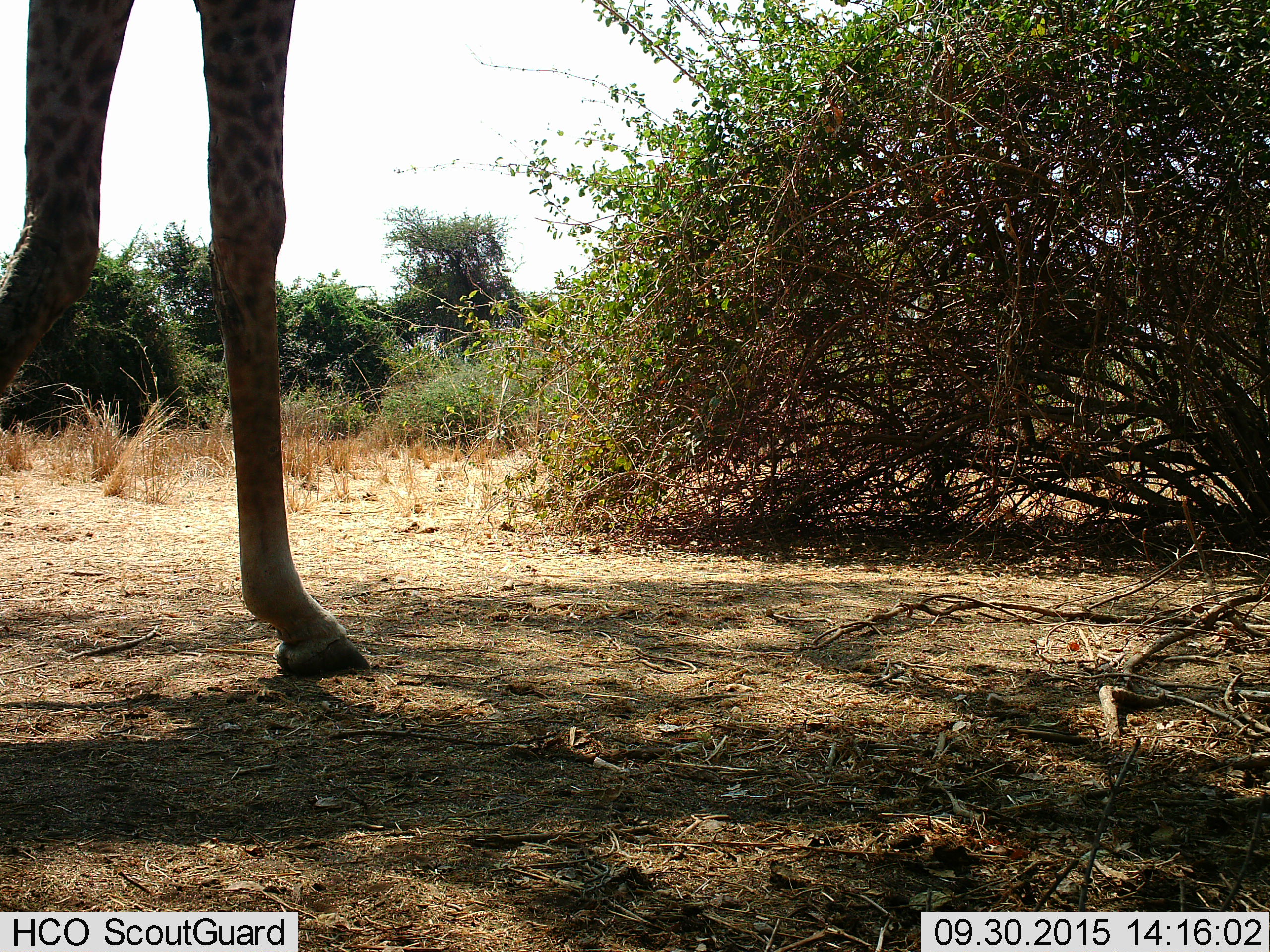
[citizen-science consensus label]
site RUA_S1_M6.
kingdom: Animalia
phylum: Chordata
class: Mammalia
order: Artiodactyla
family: Giraffidae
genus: Giraffa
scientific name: Giraffa camelopardalis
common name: giraffe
Giraffe (Giraffa camelopardalis), count 1. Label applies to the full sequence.